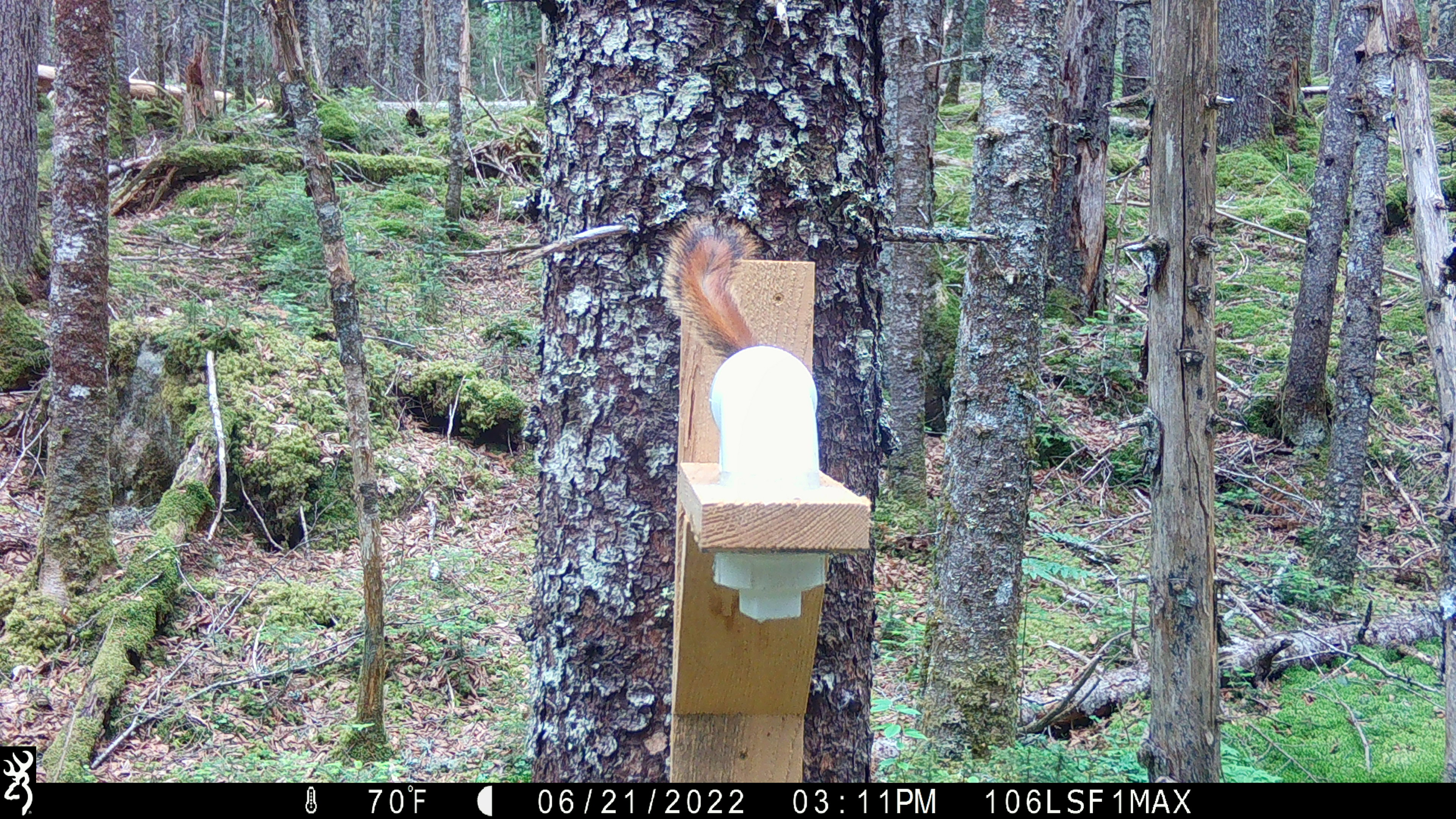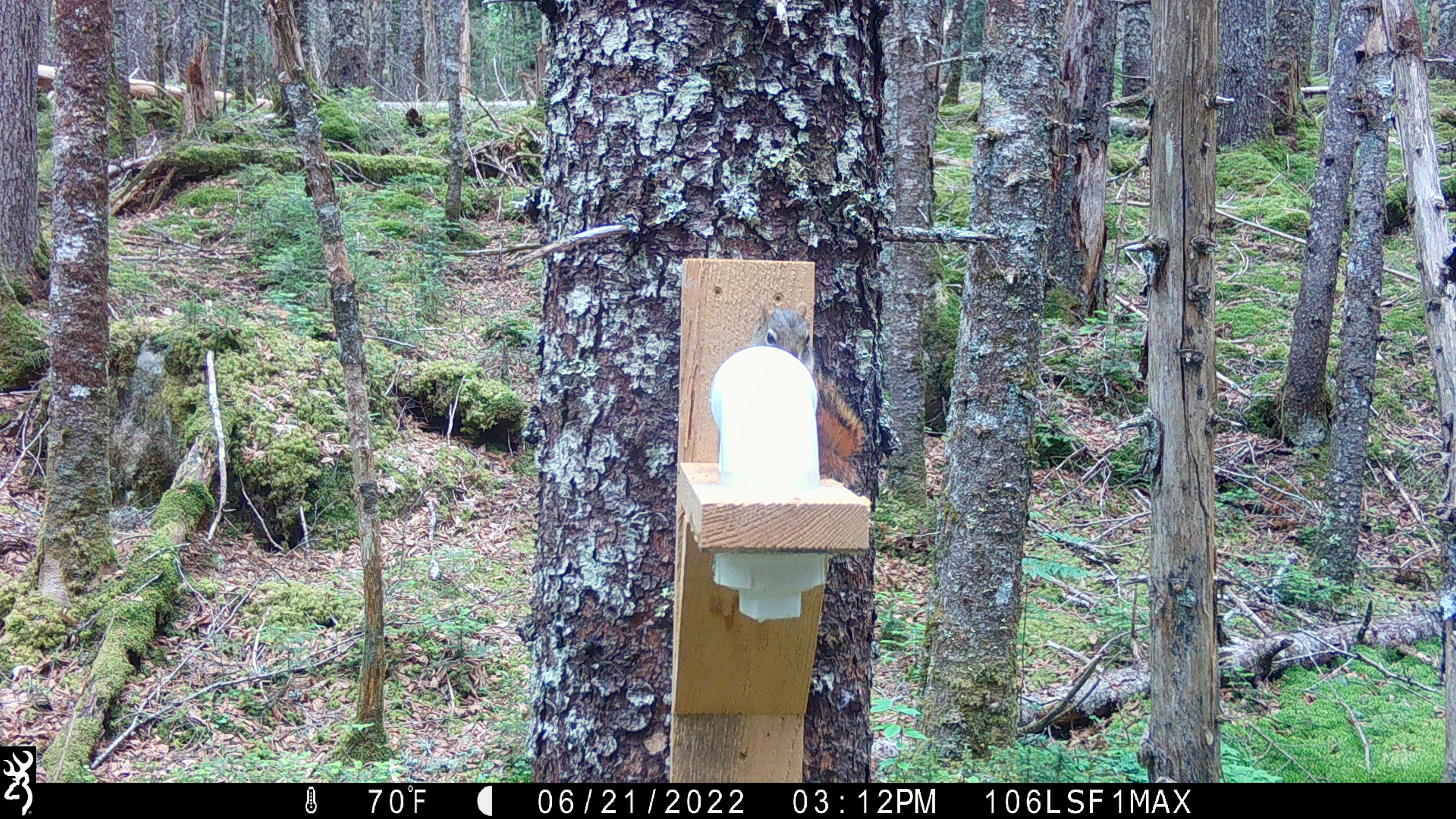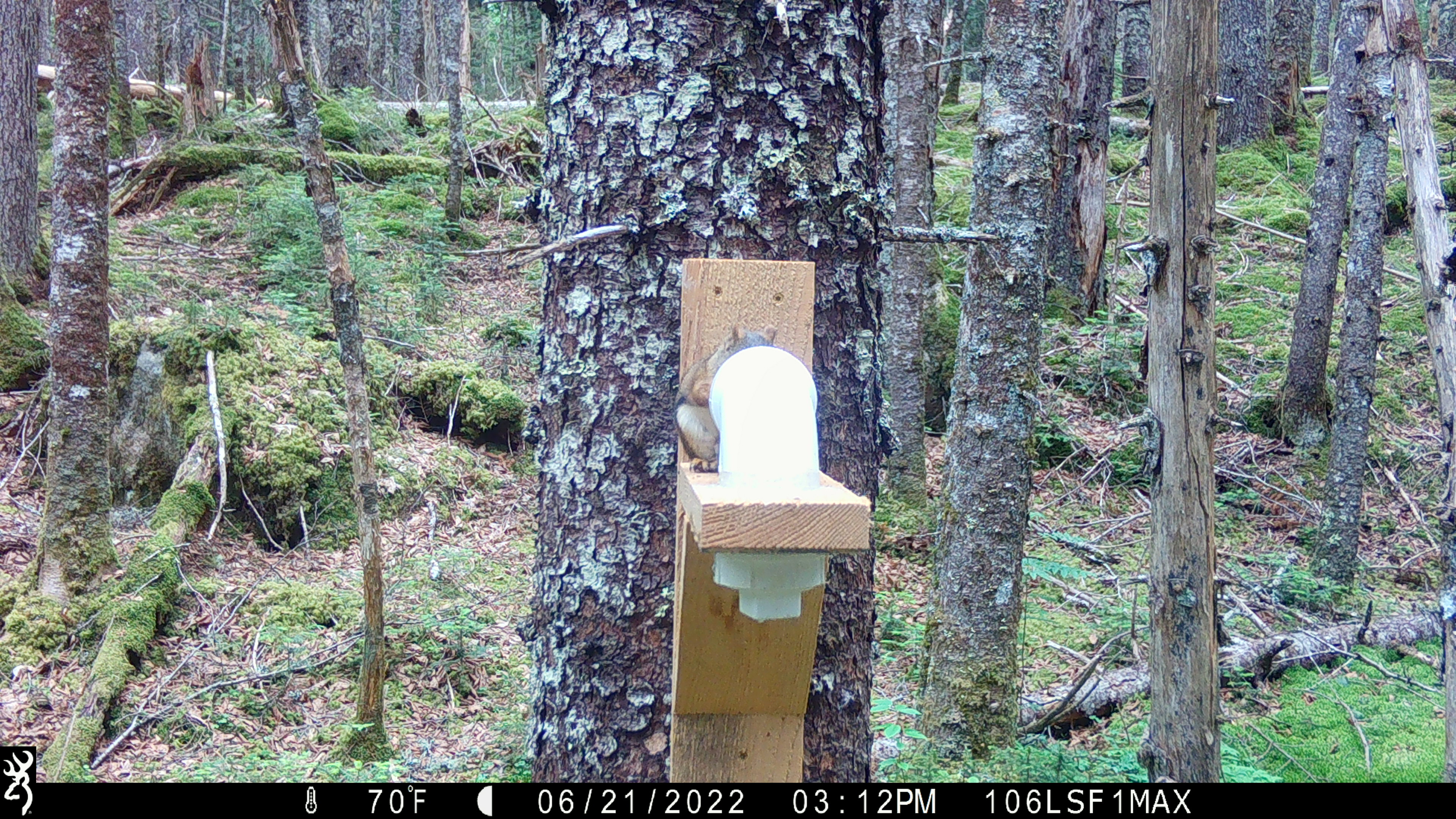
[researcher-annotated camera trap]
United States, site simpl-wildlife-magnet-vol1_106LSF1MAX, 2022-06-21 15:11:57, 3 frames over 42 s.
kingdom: Animalia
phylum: Chordata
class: Mammalia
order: Rodentia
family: Sciuridae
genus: Tamiasciurus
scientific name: Tamiasciurus hudsonicus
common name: red squirrel